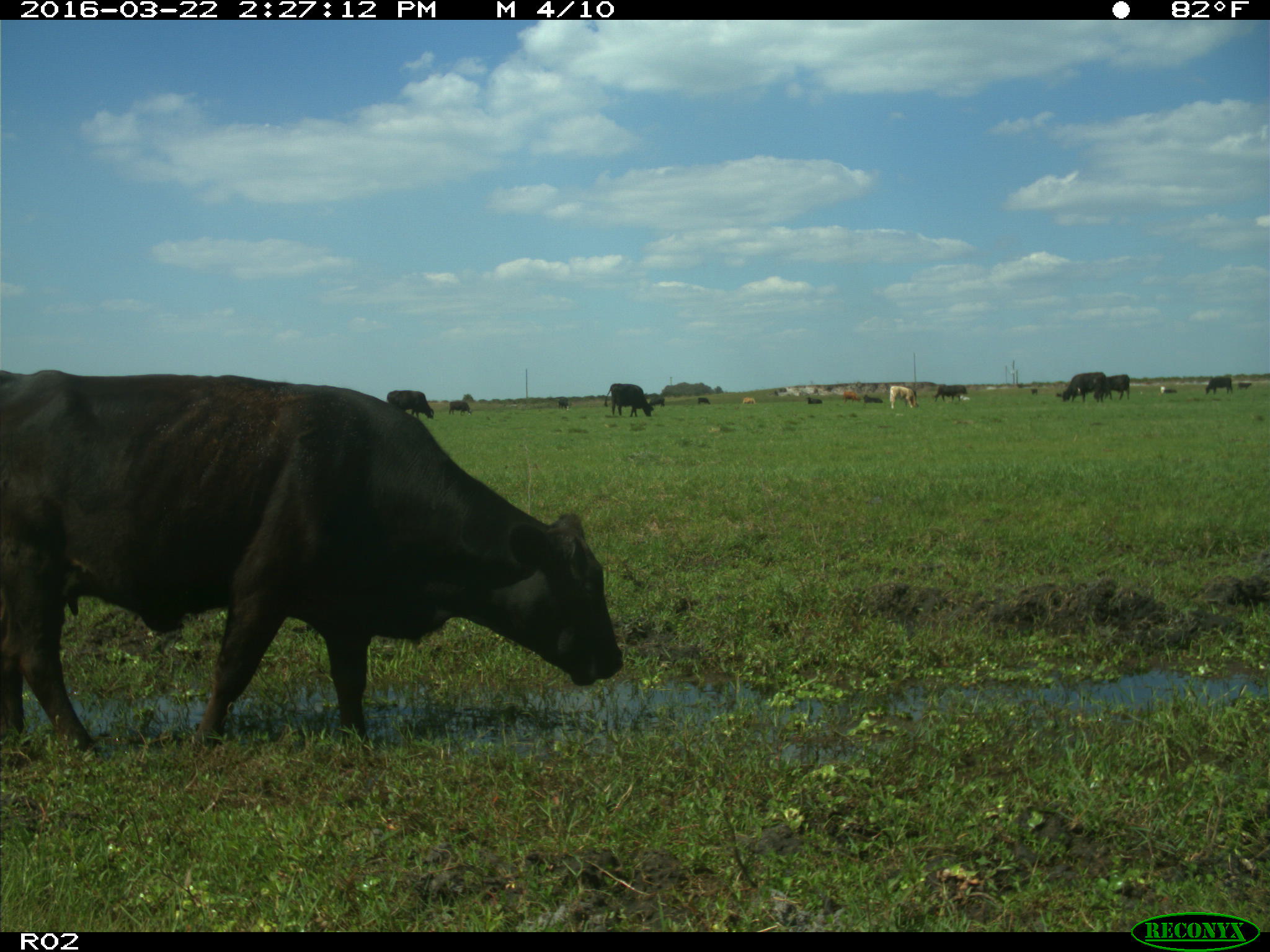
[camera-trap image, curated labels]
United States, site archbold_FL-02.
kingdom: Animalia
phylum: Chordata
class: Mammalia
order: Artiodactyla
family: Bovidae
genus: Bos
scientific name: Bos taurus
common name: domestic cow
Bos taurus (domestic cow).